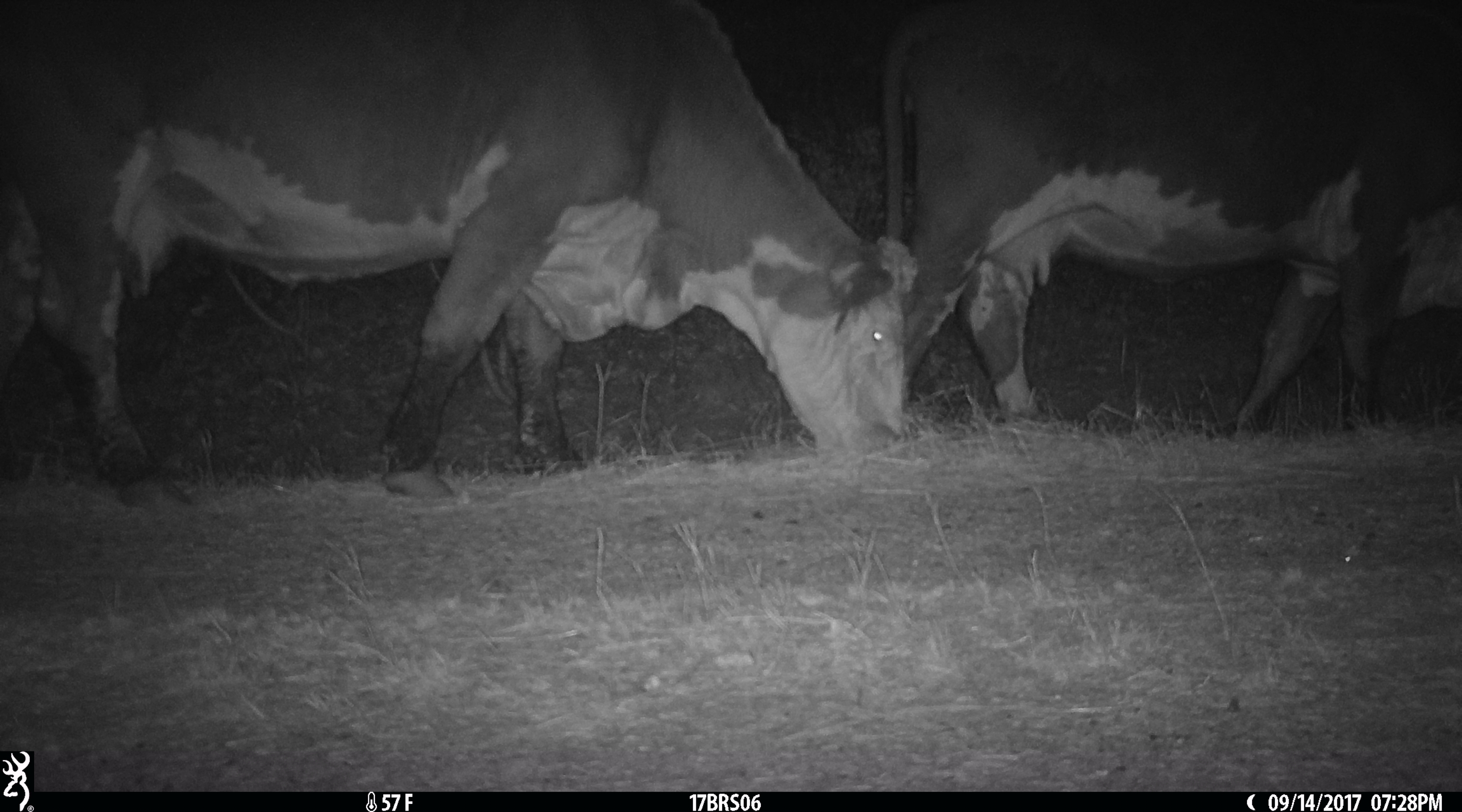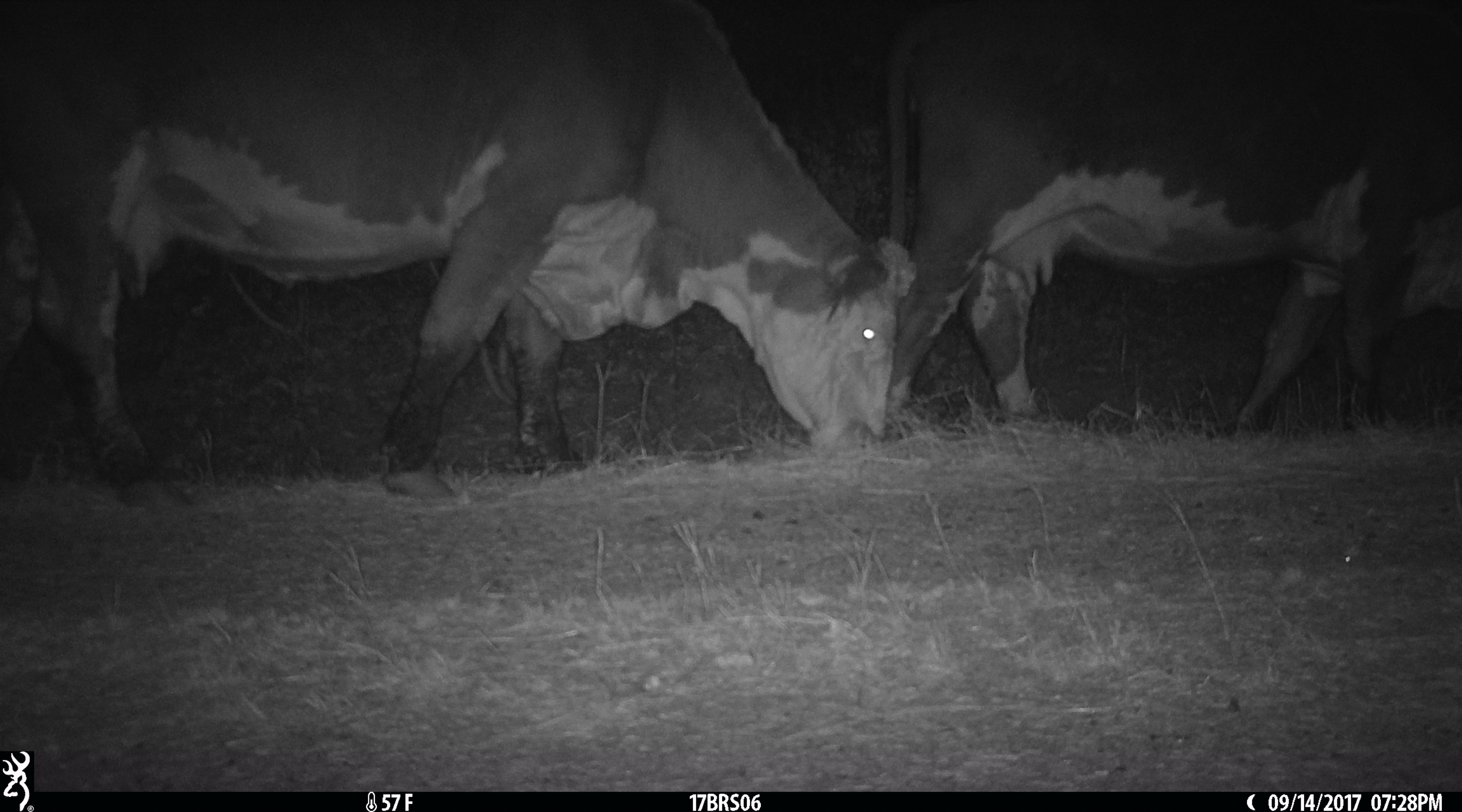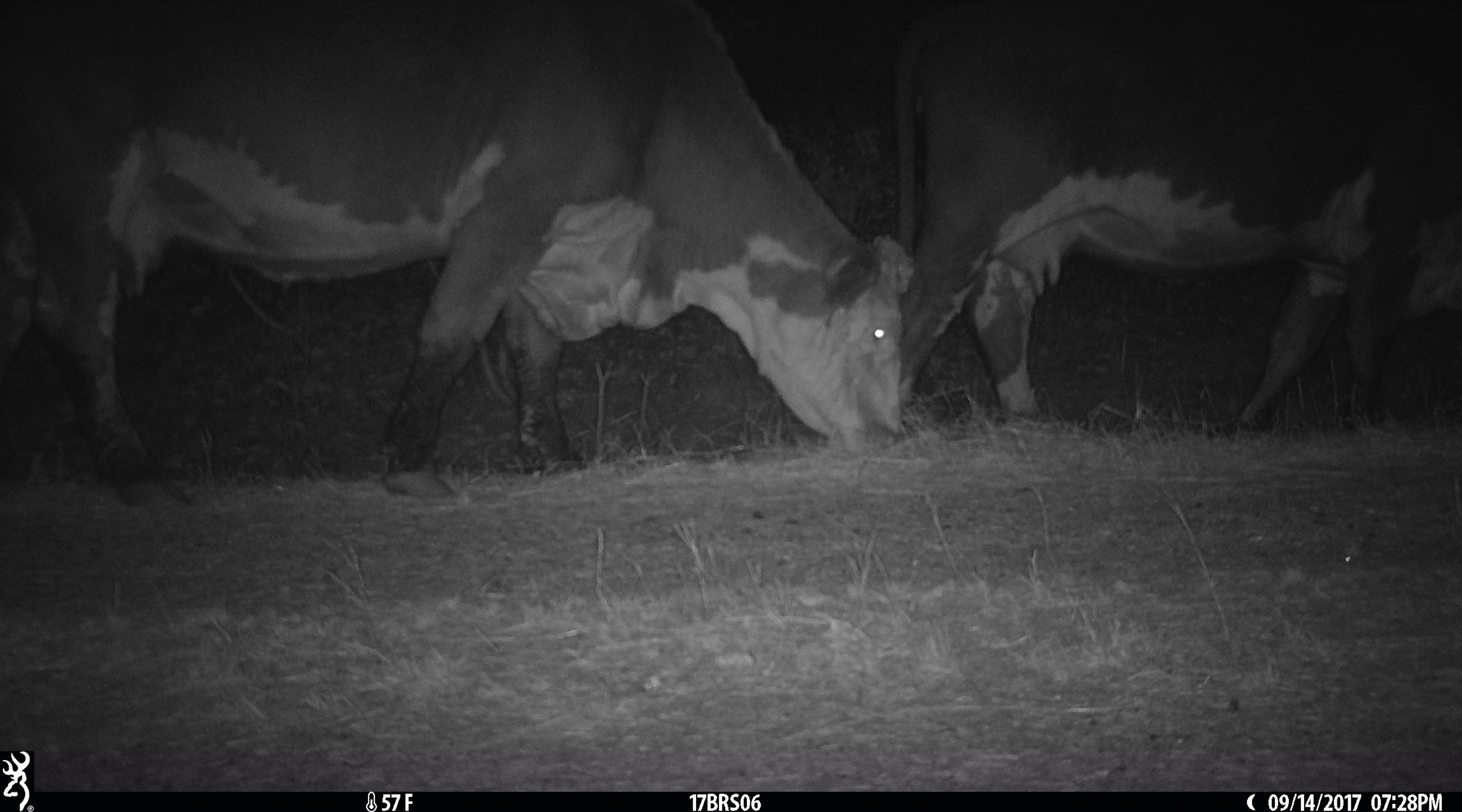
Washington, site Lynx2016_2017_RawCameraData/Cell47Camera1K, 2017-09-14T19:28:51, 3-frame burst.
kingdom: Animalia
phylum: Chordata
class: Mammalia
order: Artiodactyla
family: Bovidae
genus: Bos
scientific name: Bos taurus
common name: domestic cattle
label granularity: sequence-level